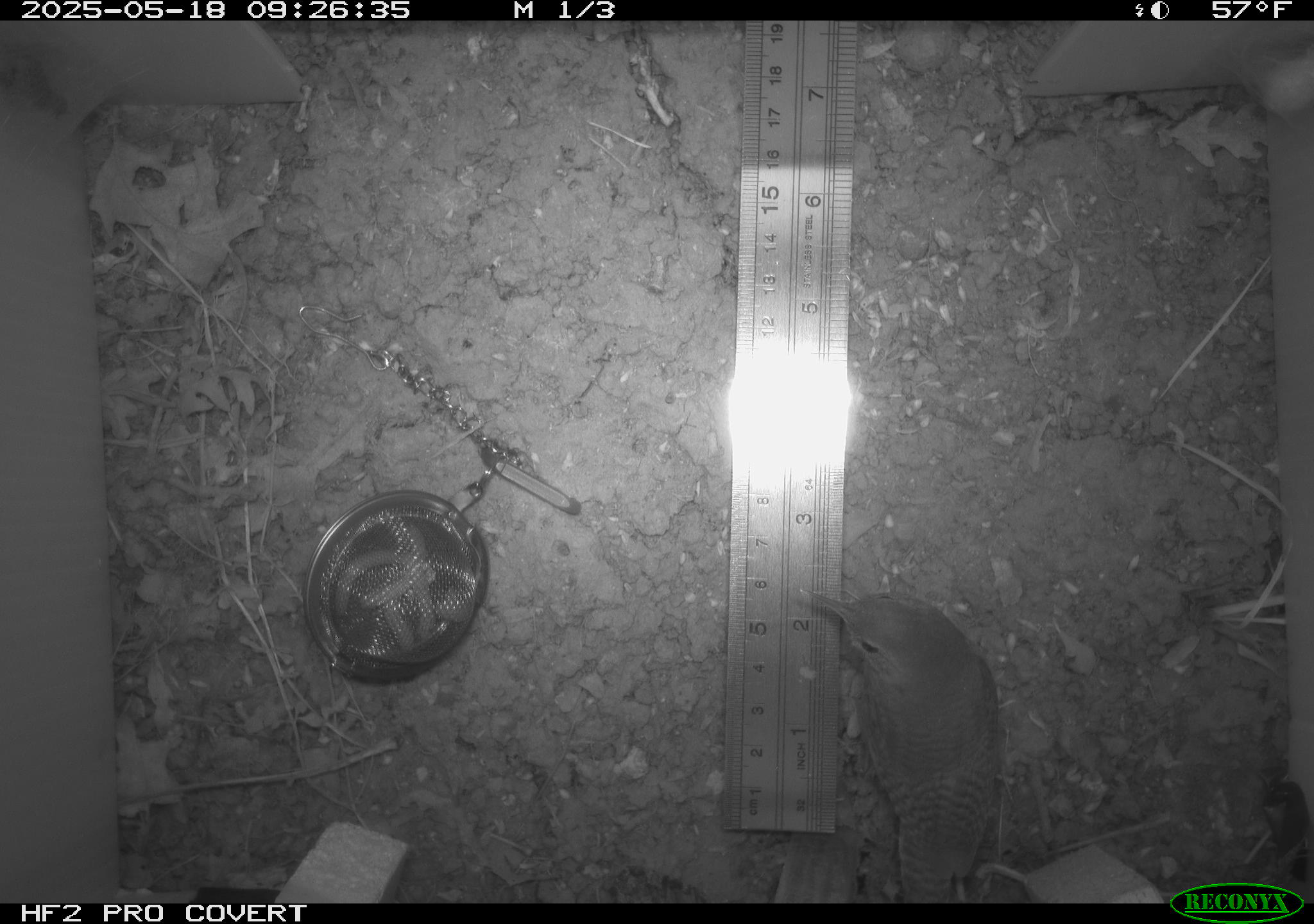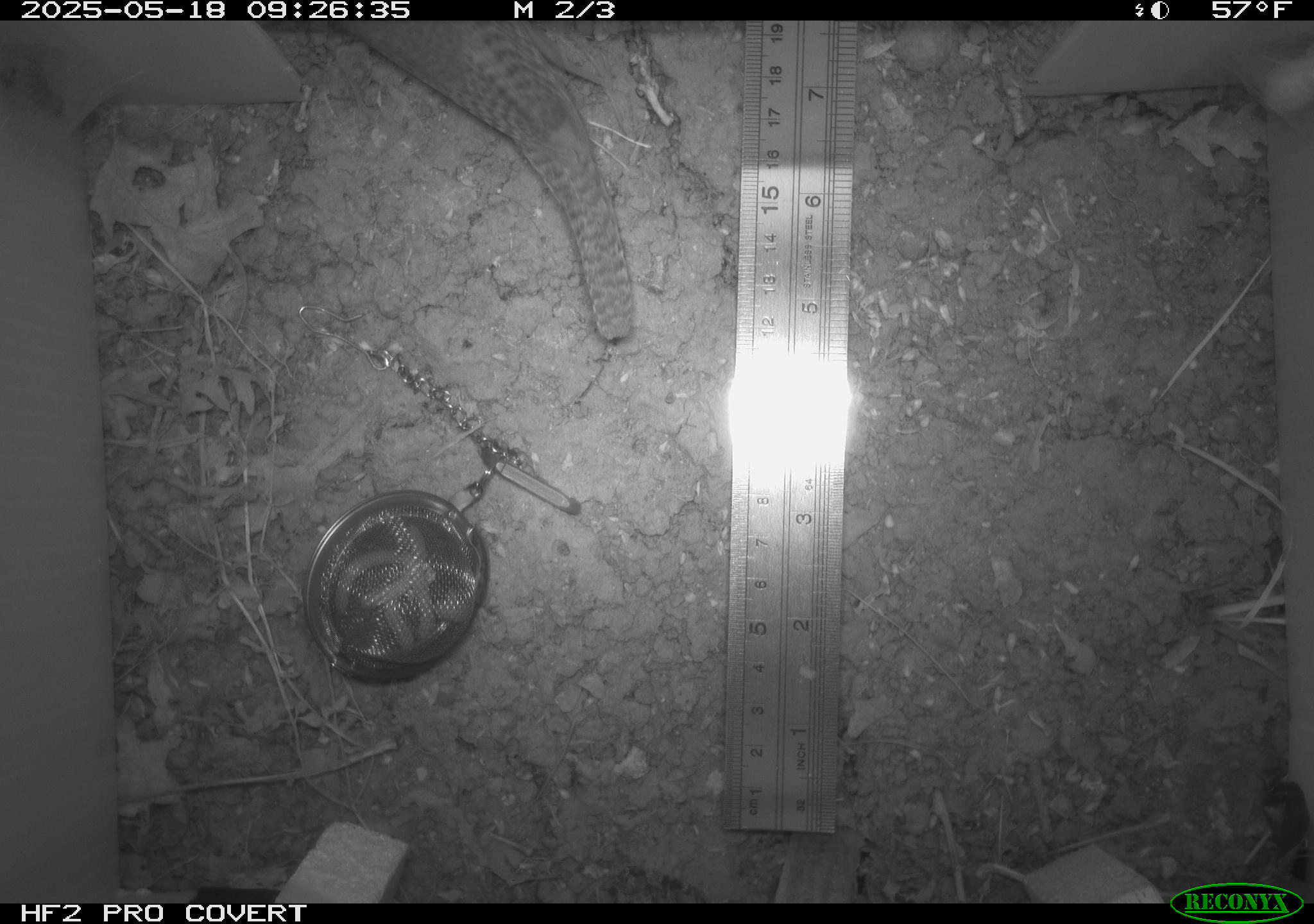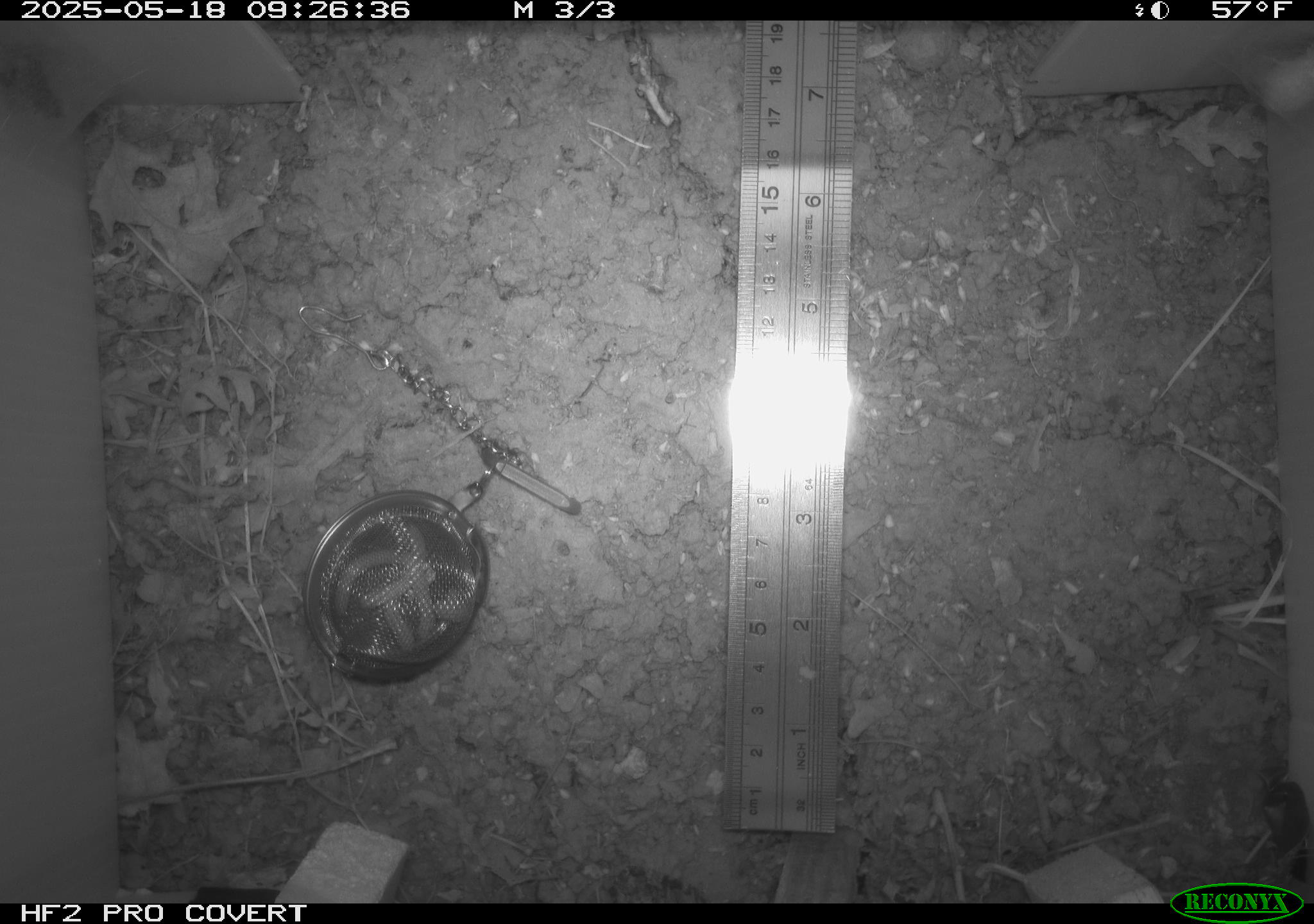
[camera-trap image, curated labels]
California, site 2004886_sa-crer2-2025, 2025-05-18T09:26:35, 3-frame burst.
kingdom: Animalia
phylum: Chordata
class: Aves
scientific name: Aves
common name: bird